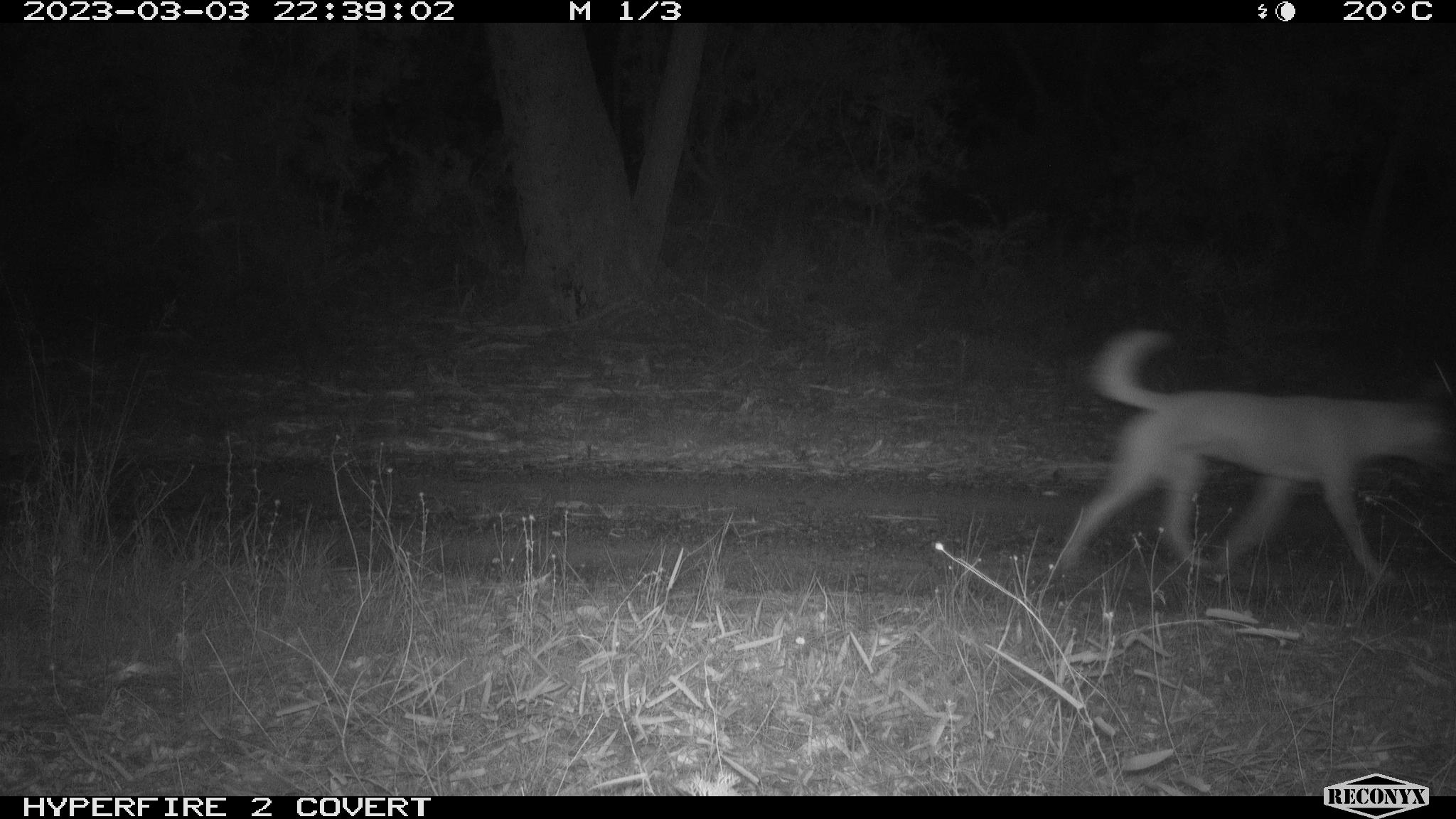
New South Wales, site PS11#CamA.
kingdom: Animalia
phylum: Chordata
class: Mammalia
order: Carnivora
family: Canidae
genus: Canis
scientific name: Canis familiaris dingo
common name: dingo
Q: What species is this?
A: Dingo (Canis familiaris dingo).